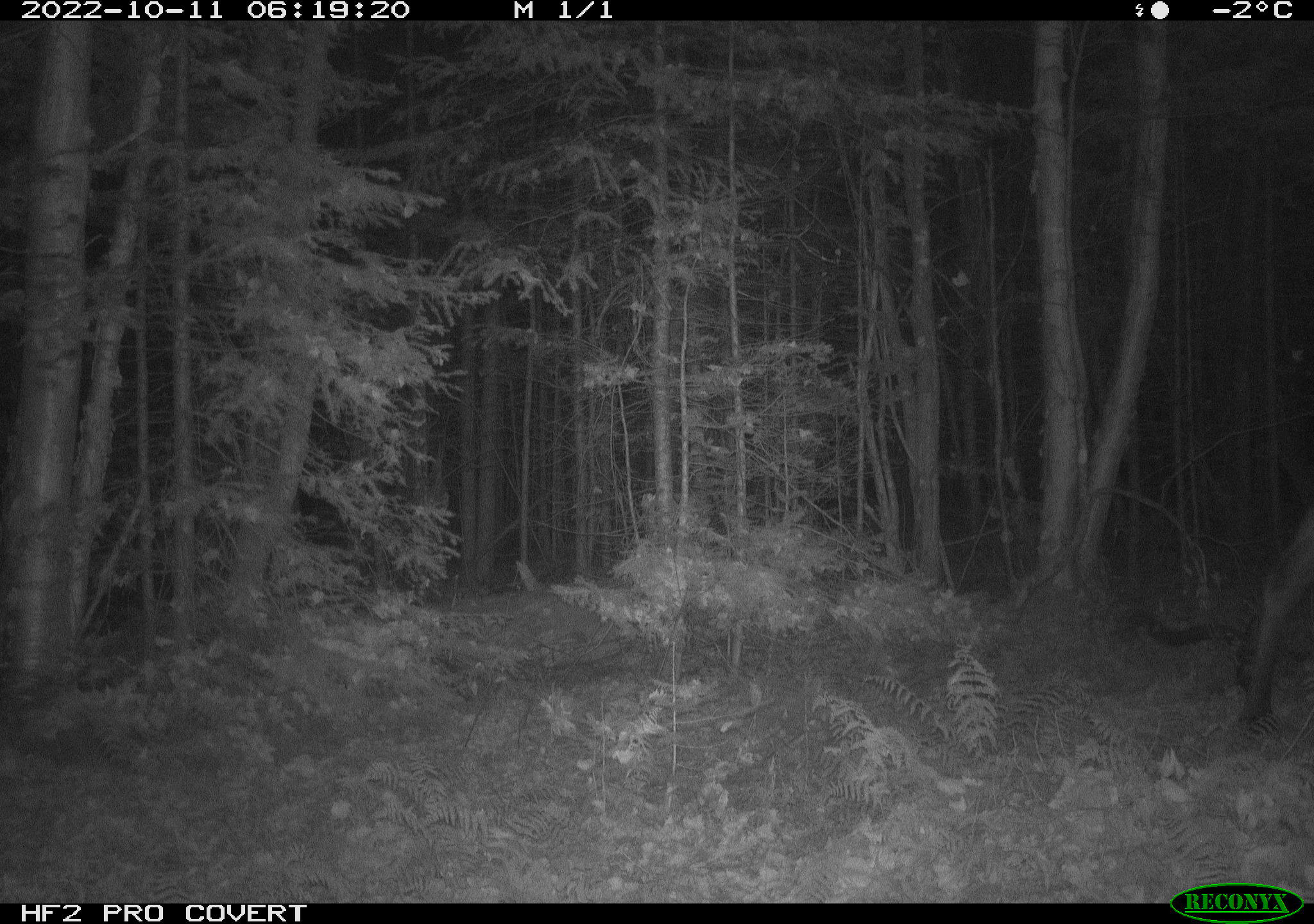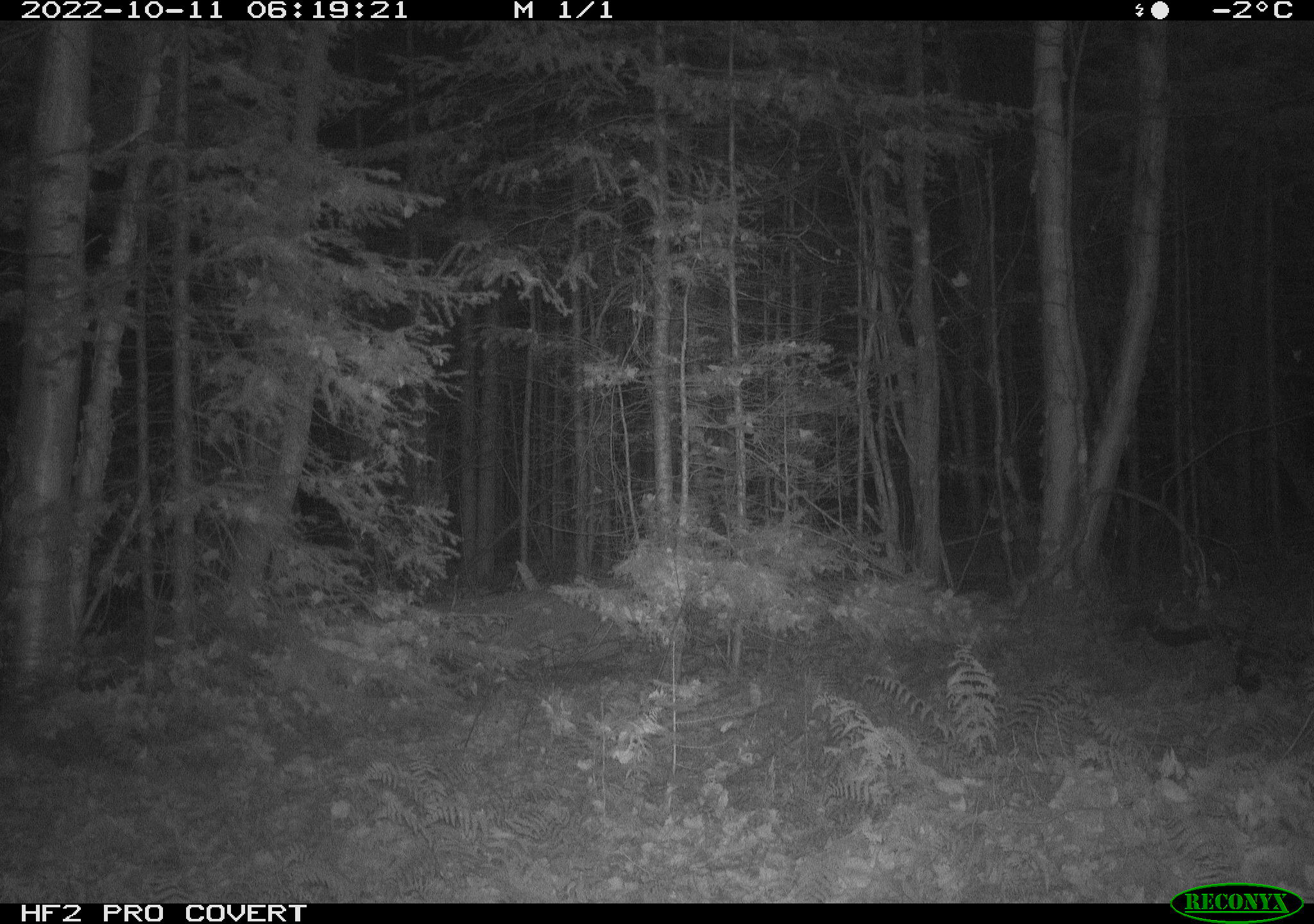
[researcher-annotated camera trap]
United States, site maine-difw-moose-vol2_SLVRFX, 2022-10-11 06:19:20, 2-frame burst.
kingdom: Animalia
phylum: Chordata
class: Mammalia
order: Artiodactyla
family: Cervidae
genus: Alces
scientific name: Alces alces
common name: moose